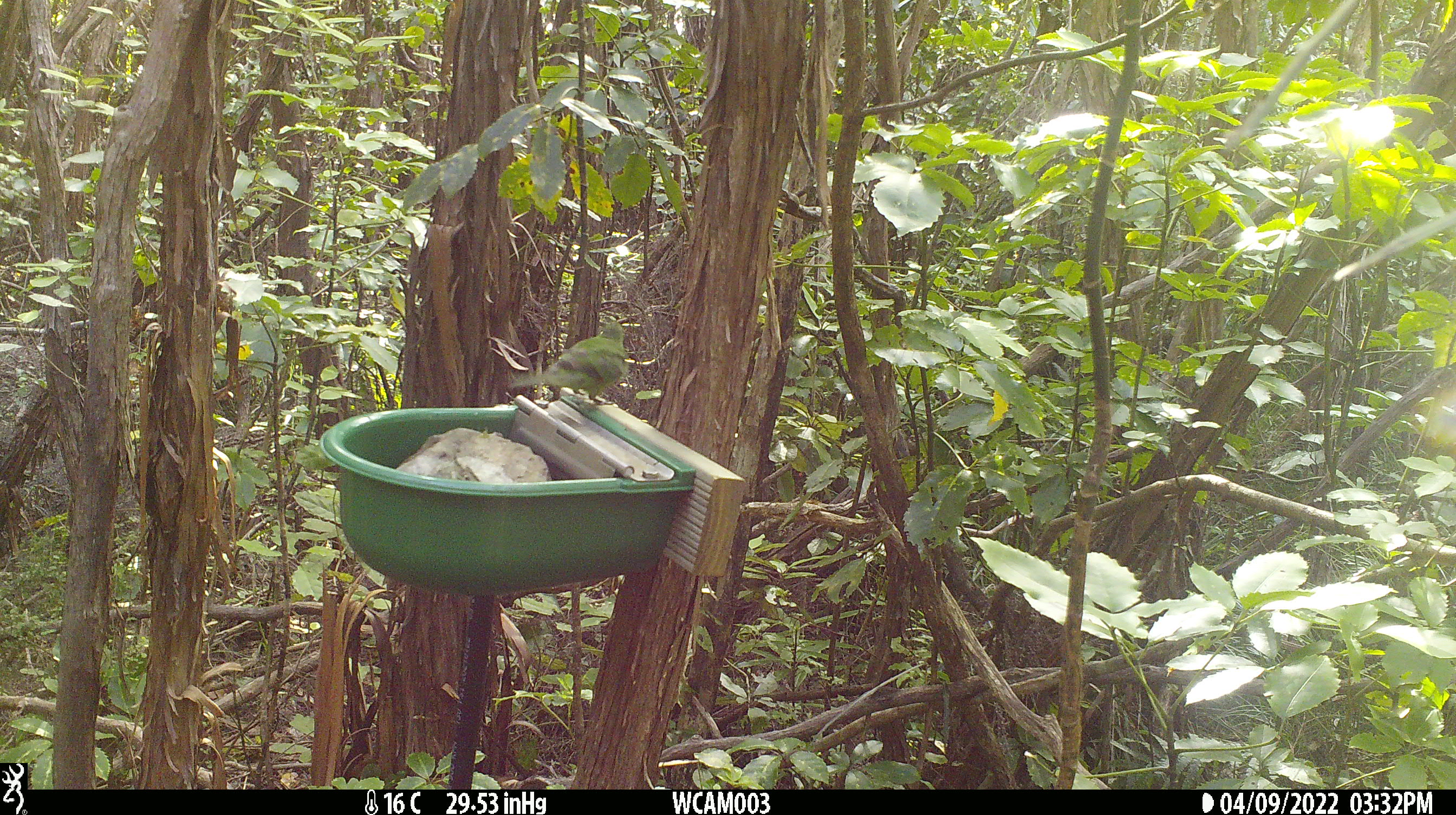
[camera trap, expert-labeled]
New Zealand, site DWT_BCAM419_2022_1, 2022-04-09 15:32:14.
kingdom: Animalia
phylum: Chordata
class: Aves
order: Psittaciformes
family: Psittaculidae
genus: Cyanoramphus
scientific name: Cyanoramphus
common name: parakeet